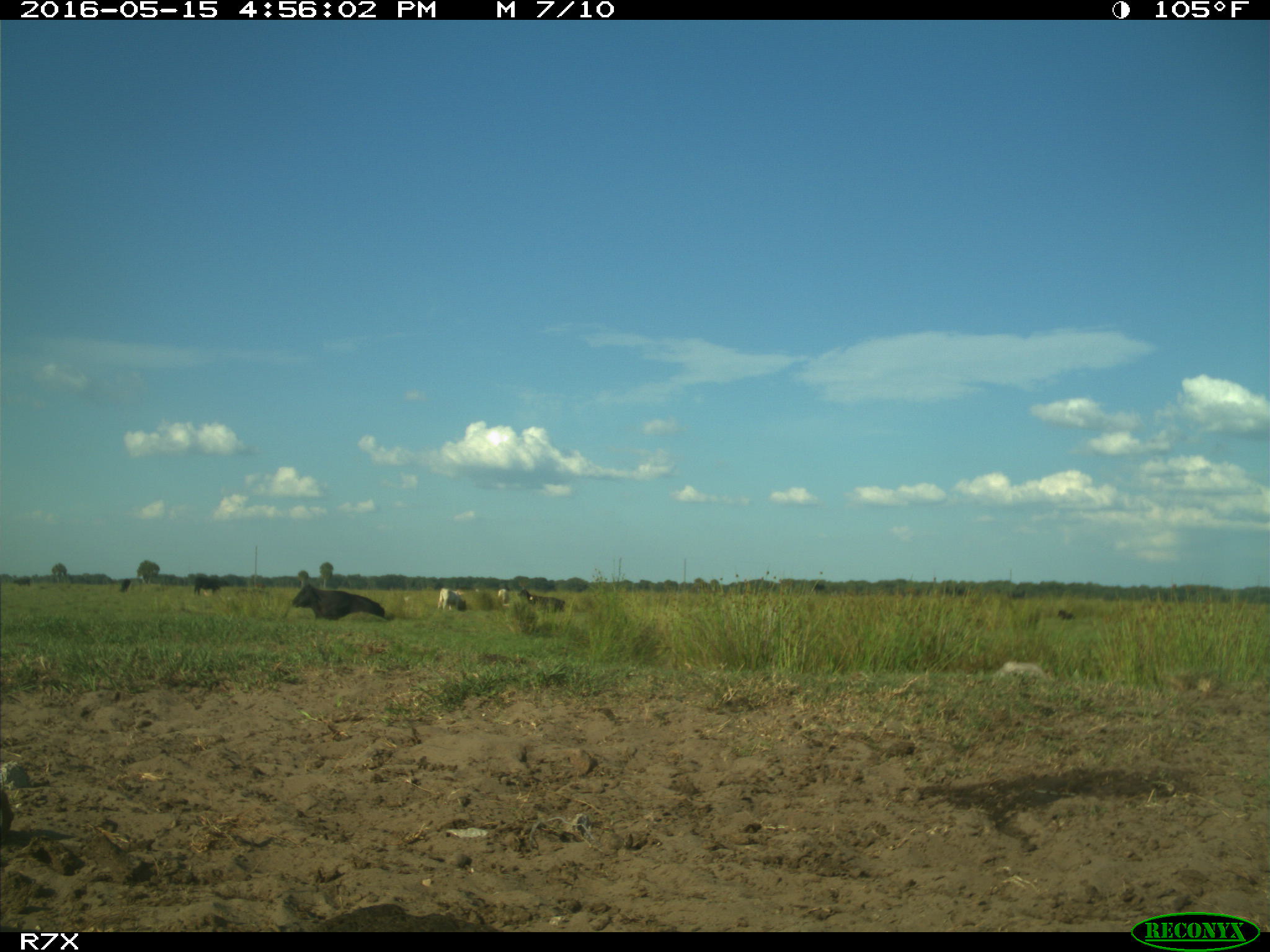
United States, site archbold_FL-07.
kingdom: Animalia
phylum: Chordata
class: Mammalia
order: Artiodactyla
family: Bovidae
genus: Bos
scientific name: Bos taurus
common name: domestic cow